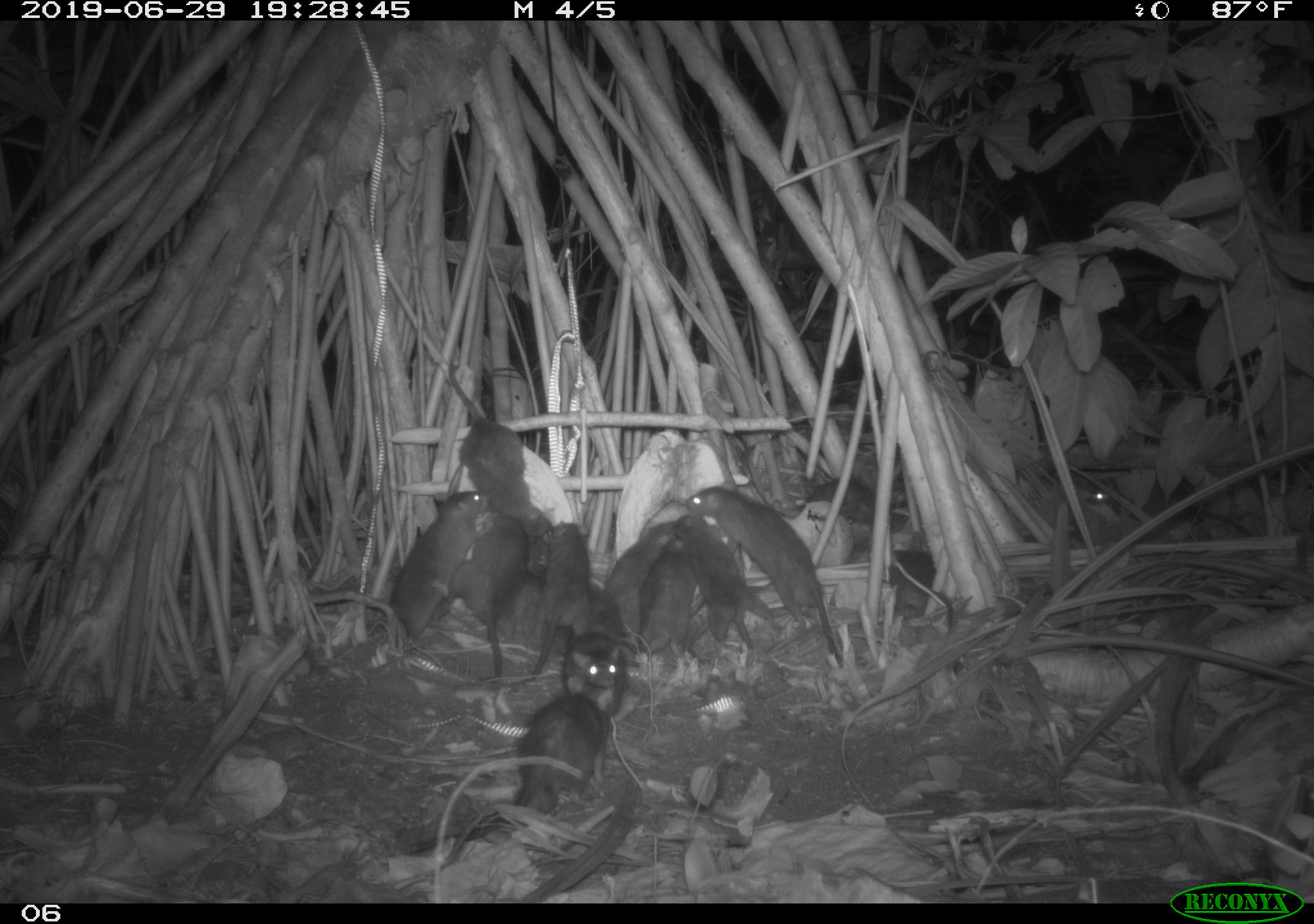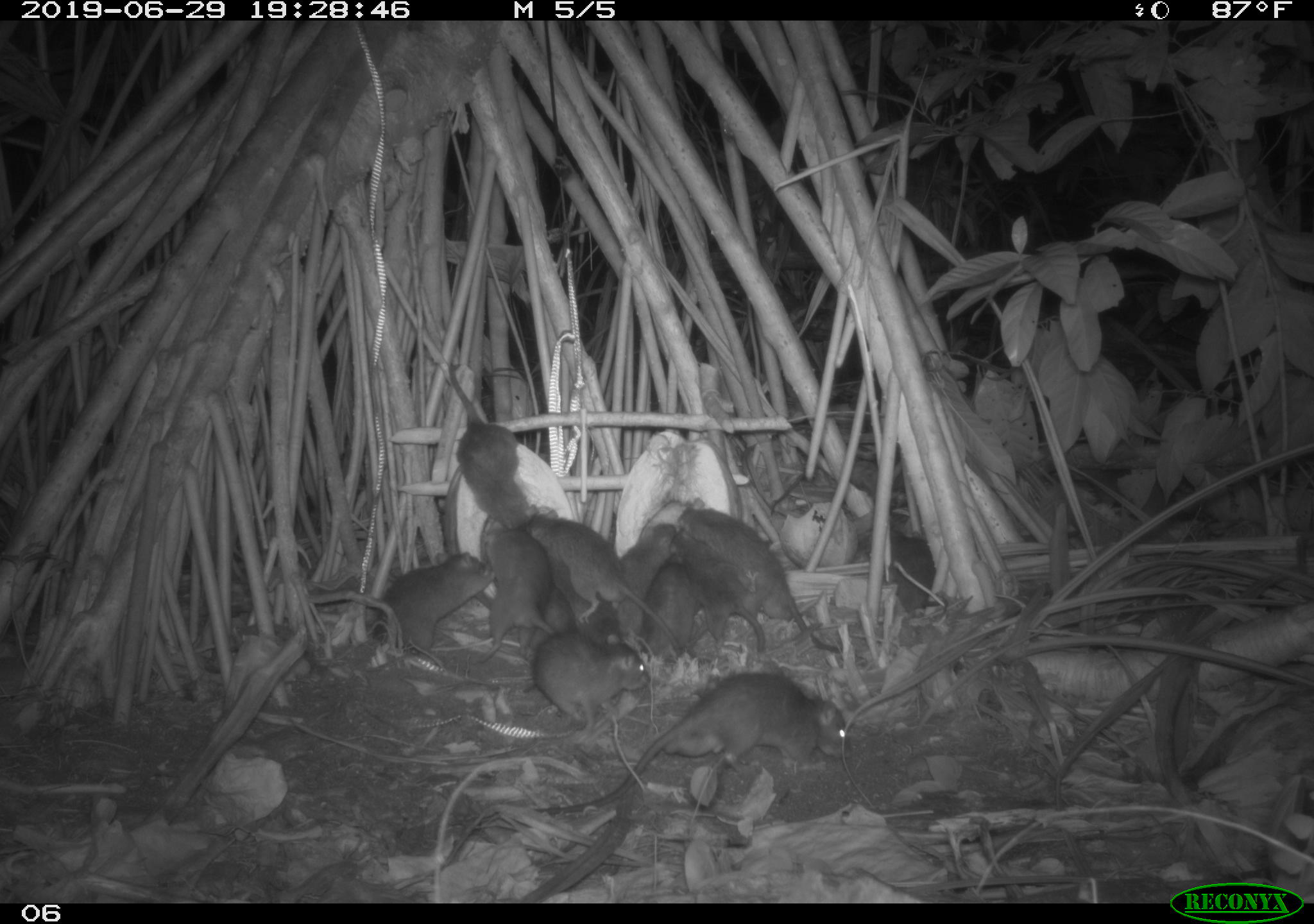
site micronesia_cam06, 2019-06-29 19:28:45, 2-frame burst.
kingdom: Animalia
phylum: Chordata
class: Mammalia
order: Rodentia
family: Muridae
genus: Rattus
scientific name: Rattus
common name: rat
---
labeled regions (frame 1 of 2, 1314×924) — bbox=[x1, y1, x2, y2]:
rat: bbox=[402, 683, 618, 859]; bbox=[682, 481, 848, 671]; bbox=[428, 502, 545, 687]; bbox=[441, 361, 537, 537]; bbox=[386, 489, 495, 642]; bbox=[667, 509, 779, 653]; bbox=[543, 570, 676, 656]; bbox=[1081, 467, 1239, 531]; bbox=[601, 520, 681, 646]; bbox=[529, 518, 590, 680]; bbox=[561, 629, 651, 719]; bbox=[638, 538, 698, 661]; bbox=[885, 543, 959, 637]; bbox=[510, 499, 554, 637]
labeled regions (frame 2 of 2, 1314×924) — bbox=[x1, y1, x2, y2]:
rat: bbox=[538, 667, 858, 817]; bbox=[674, 502, 842, 661]; bbox=[441, 350, 550, 556]; bbox=[529, 509, 657, 640]; bbox=[361, 549, 500, 661]; bbox=[522, 619, 657, 729]; bbox=[676, 530, 773, 656]; bbox=[479, 523, 556, 669]; bbox=[613, 520, 679, 651]; bbox=[873, 526, 952, 619]; bbox=[536, 571, 627, 651]; bbox=[649, 554, 705, 662]; bbox=[524, 583, 580, 656]